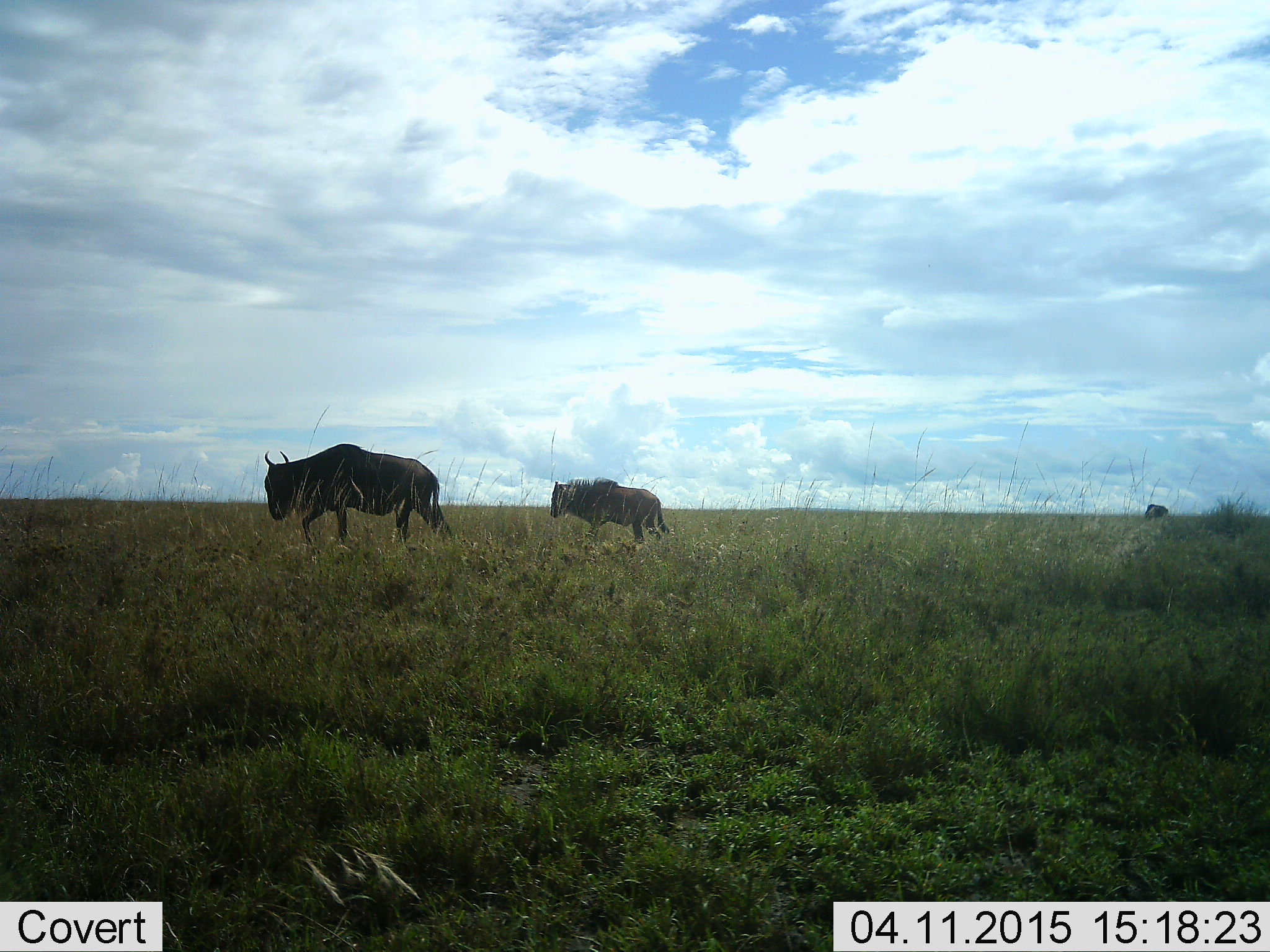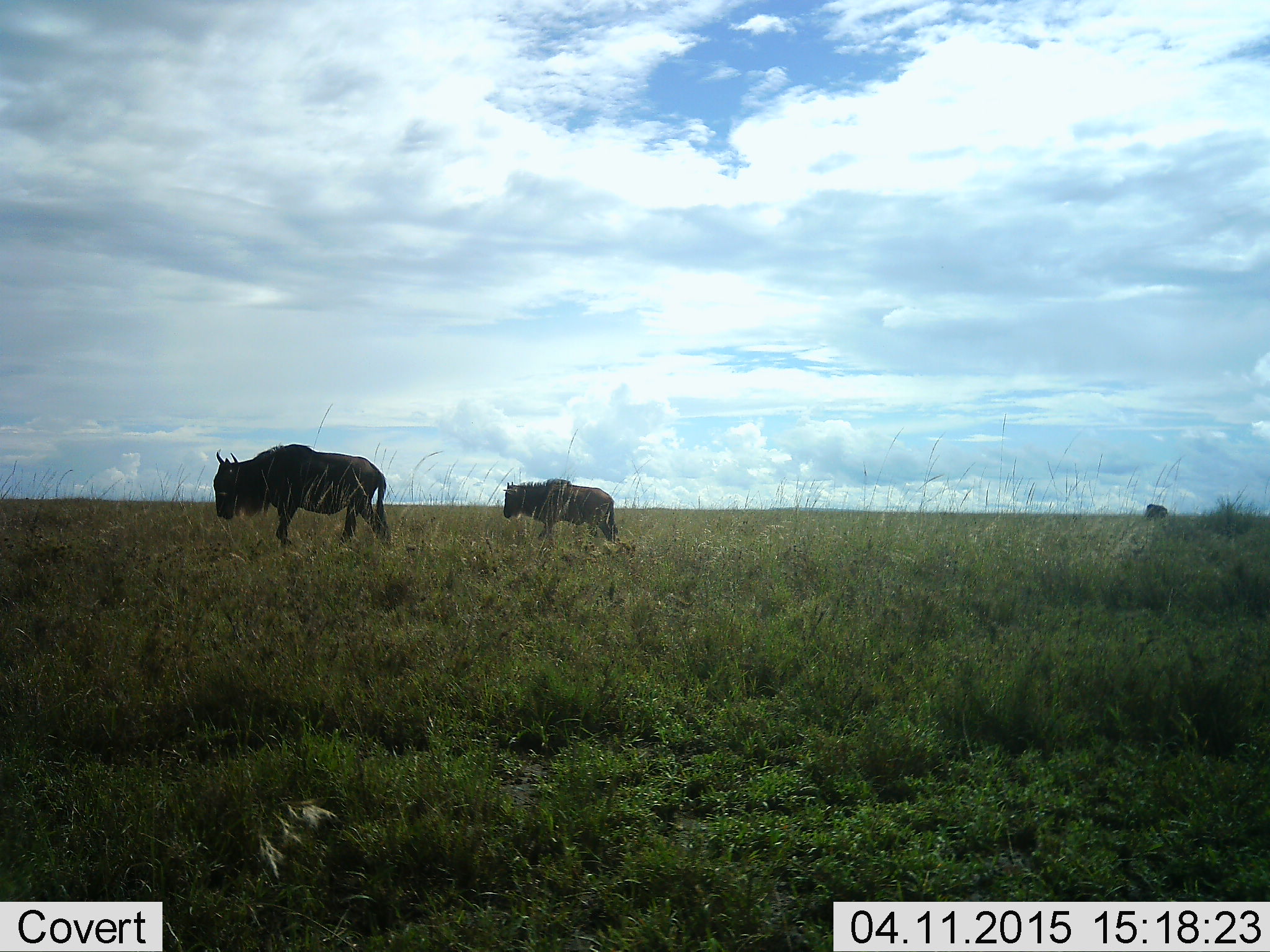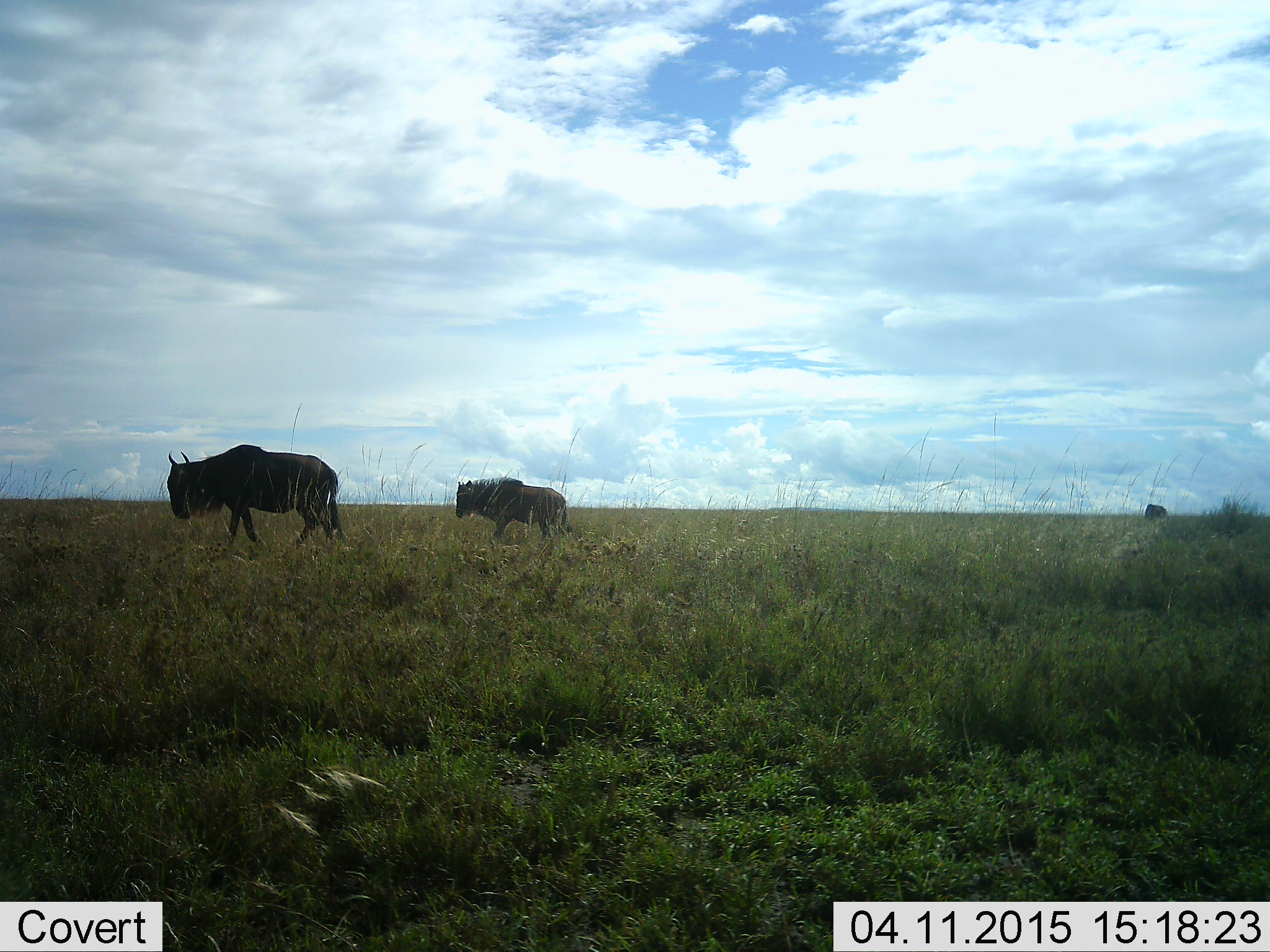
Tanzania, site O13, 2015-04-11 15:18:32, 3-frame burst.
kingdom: Animalia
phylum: Chordata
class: Mammalia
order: Artiodactyla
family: Bovidae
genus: Connochaetes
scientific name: Connochaetes taurinus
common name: blue wildebeest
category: wildebeest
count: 3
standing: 20%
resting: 0%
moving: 90%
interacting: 0%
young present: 50%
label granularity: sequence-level